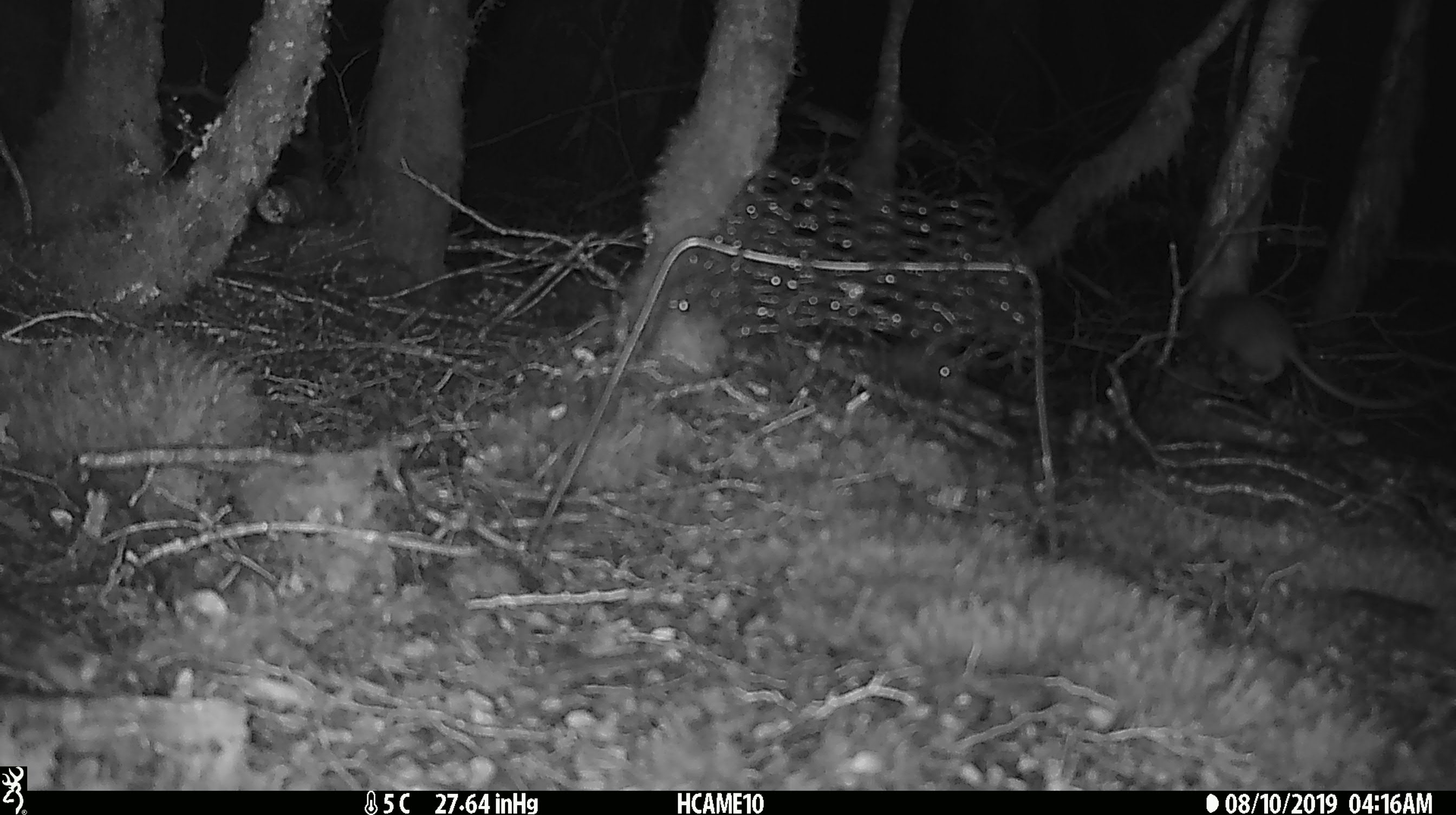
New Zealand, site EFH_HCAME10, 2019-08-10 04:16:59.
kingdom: Animalia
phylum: Chordata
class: Mammalia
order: Rodentia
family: Muridae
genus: Rattus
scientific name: Rattus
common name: rat